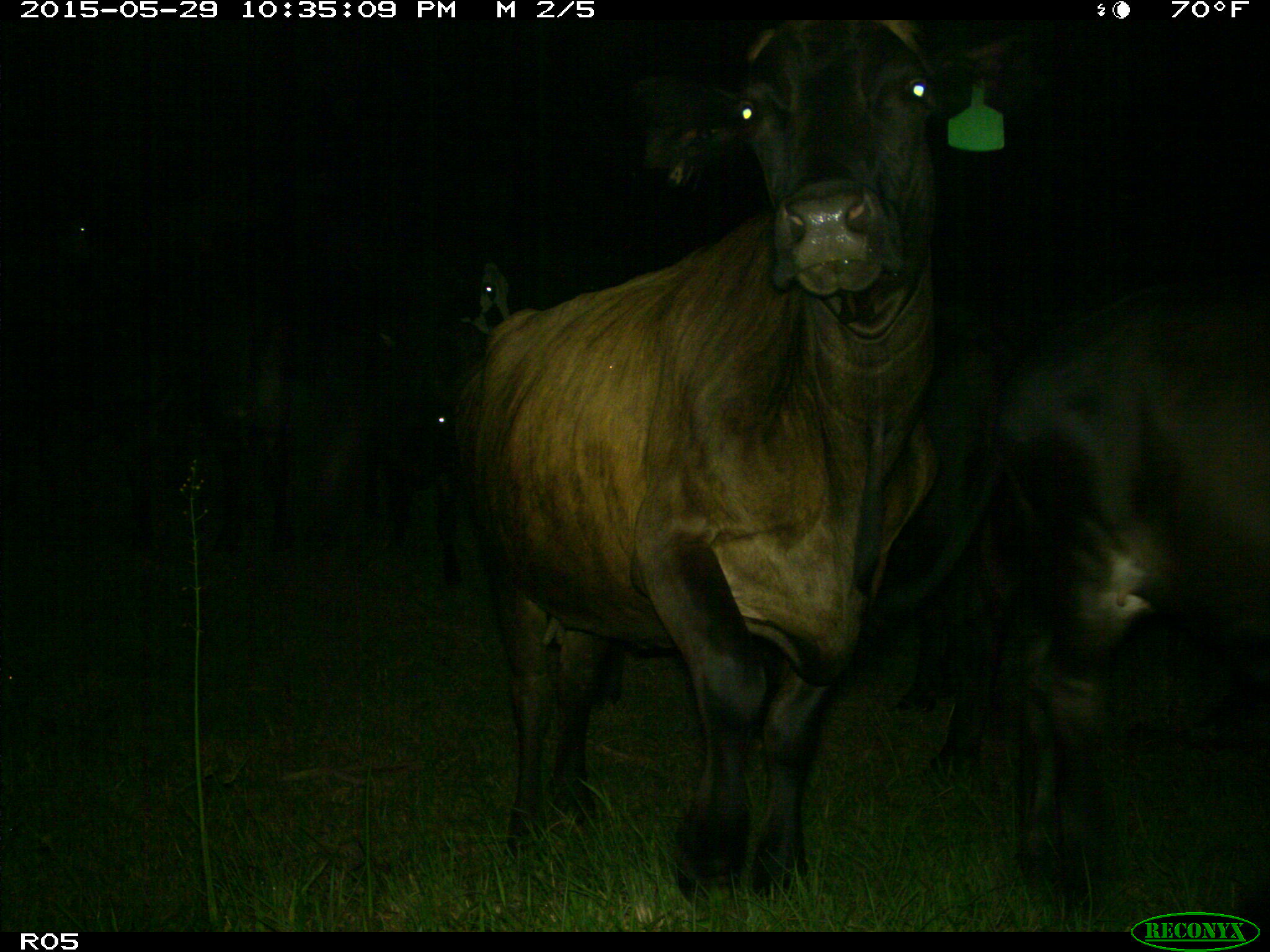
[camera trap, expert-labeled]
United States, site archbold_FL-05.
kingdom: Animalia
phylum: Chordata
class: Mammalia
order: Artiodactyla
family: Bovidae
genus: Bos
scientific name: Bos taurus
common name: domestic cow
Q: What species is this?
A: Bos taurus (domestic cow).